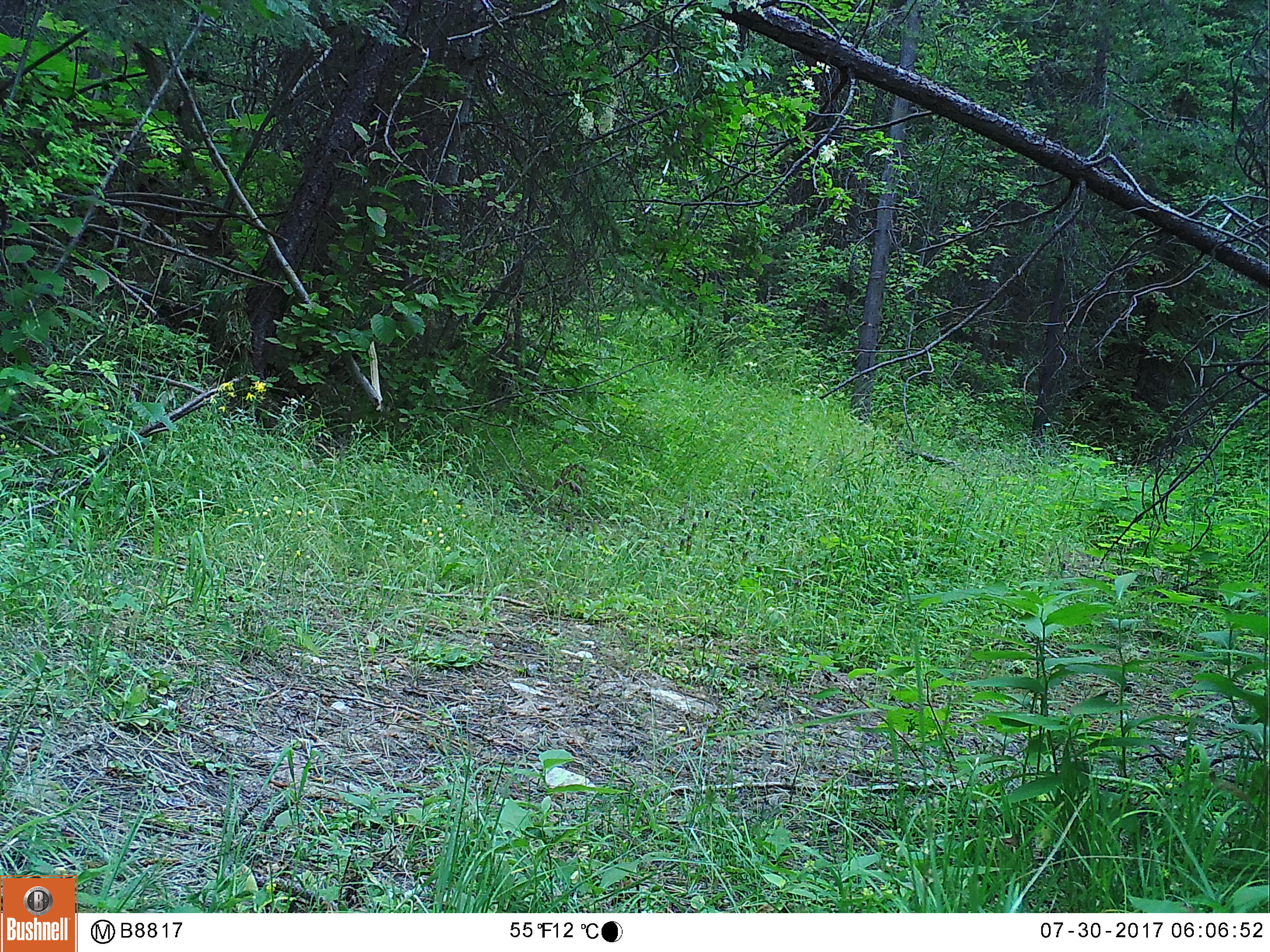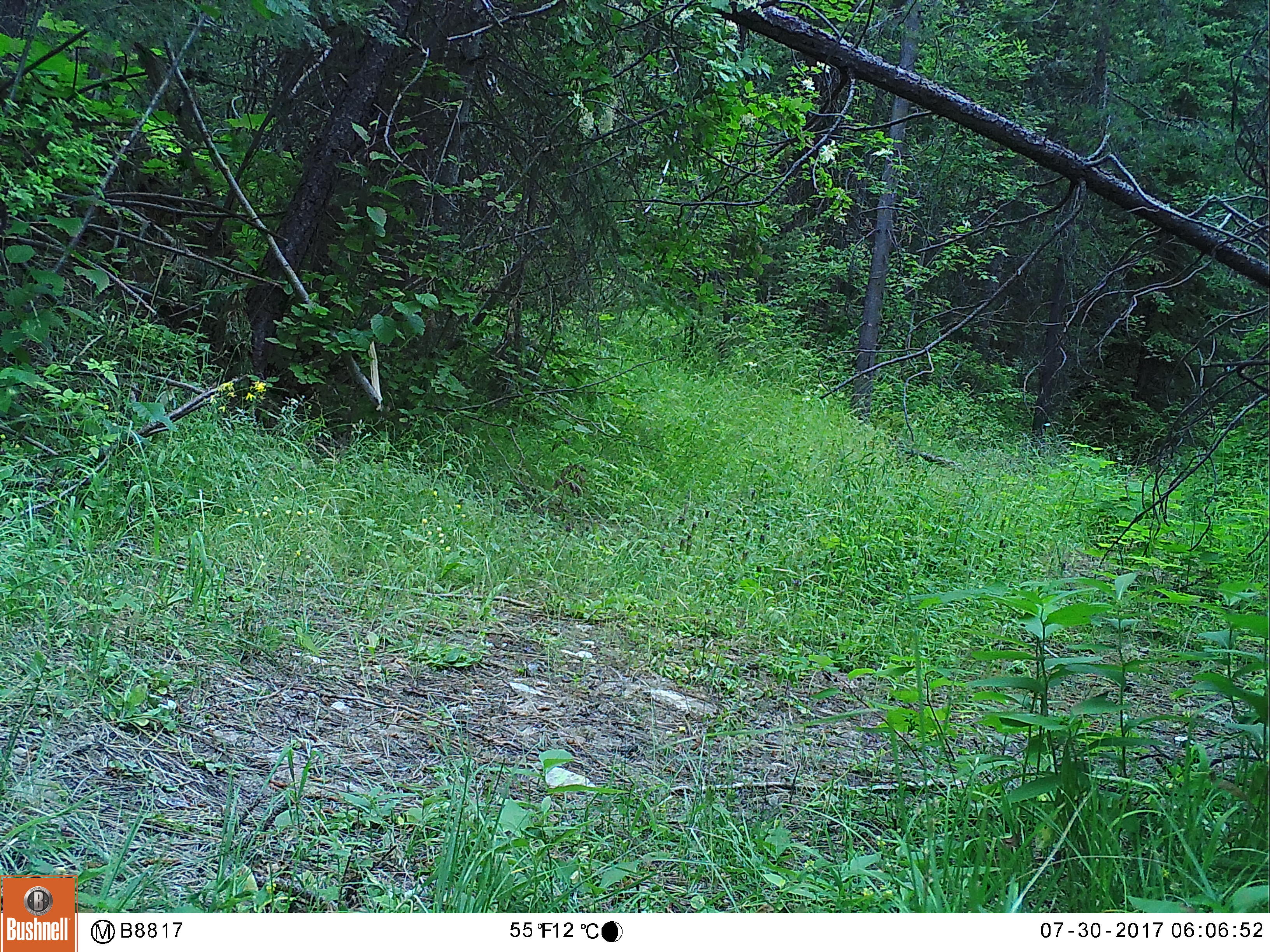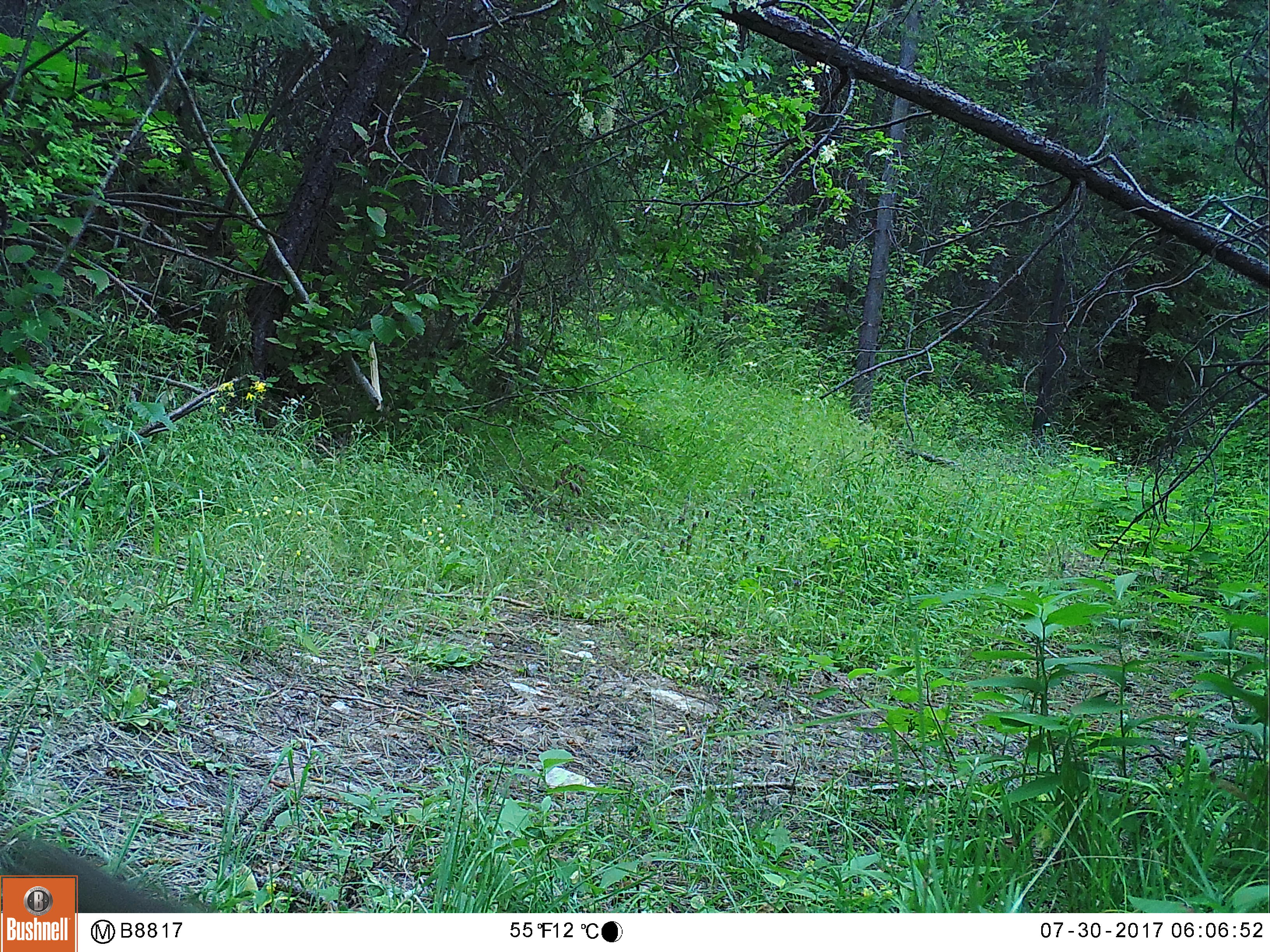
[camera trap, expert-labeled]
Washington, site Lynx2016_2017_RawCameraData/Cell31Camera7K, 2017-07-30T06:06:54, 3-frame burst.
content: unidentified animal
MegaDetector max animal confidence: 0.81